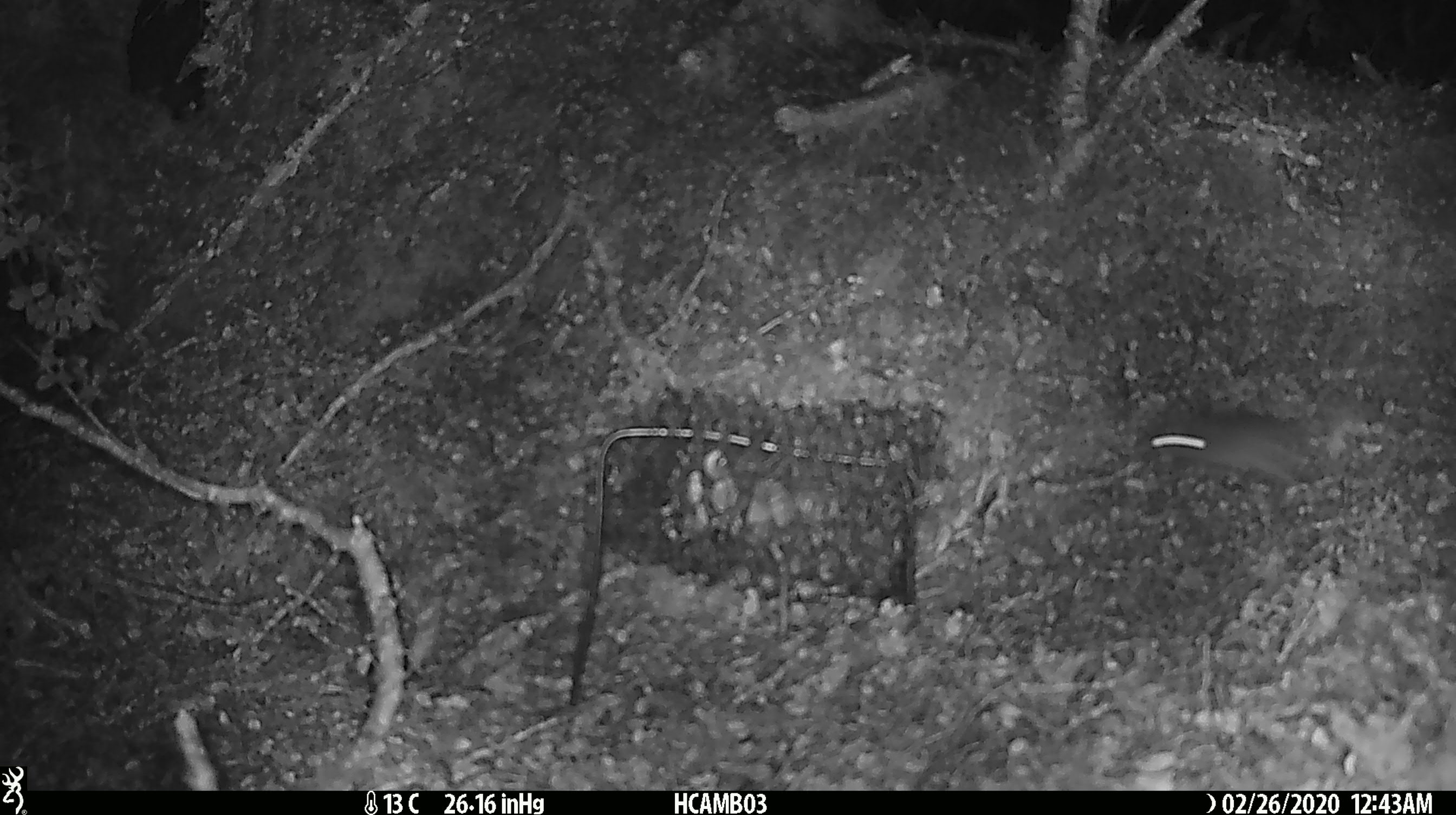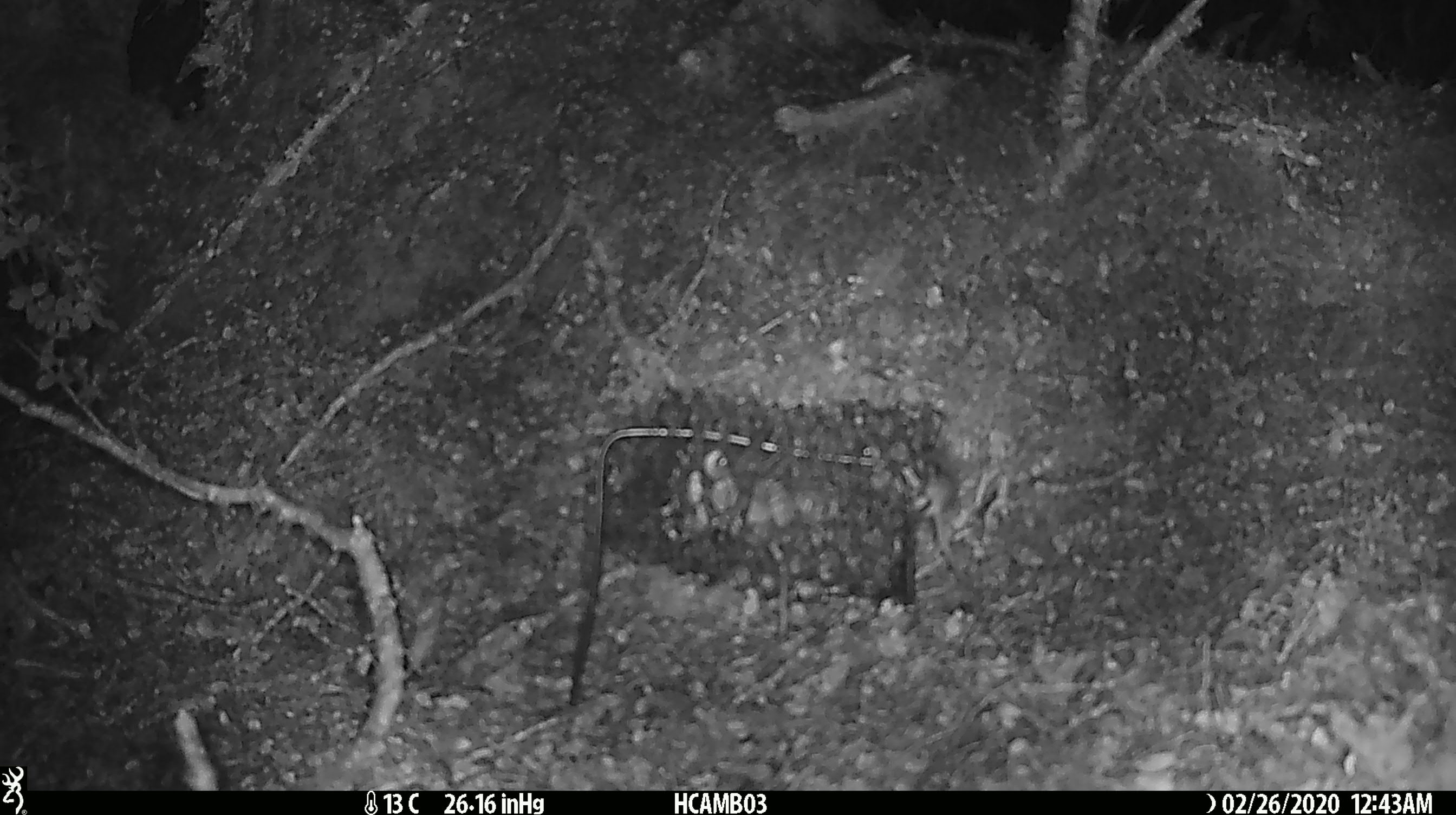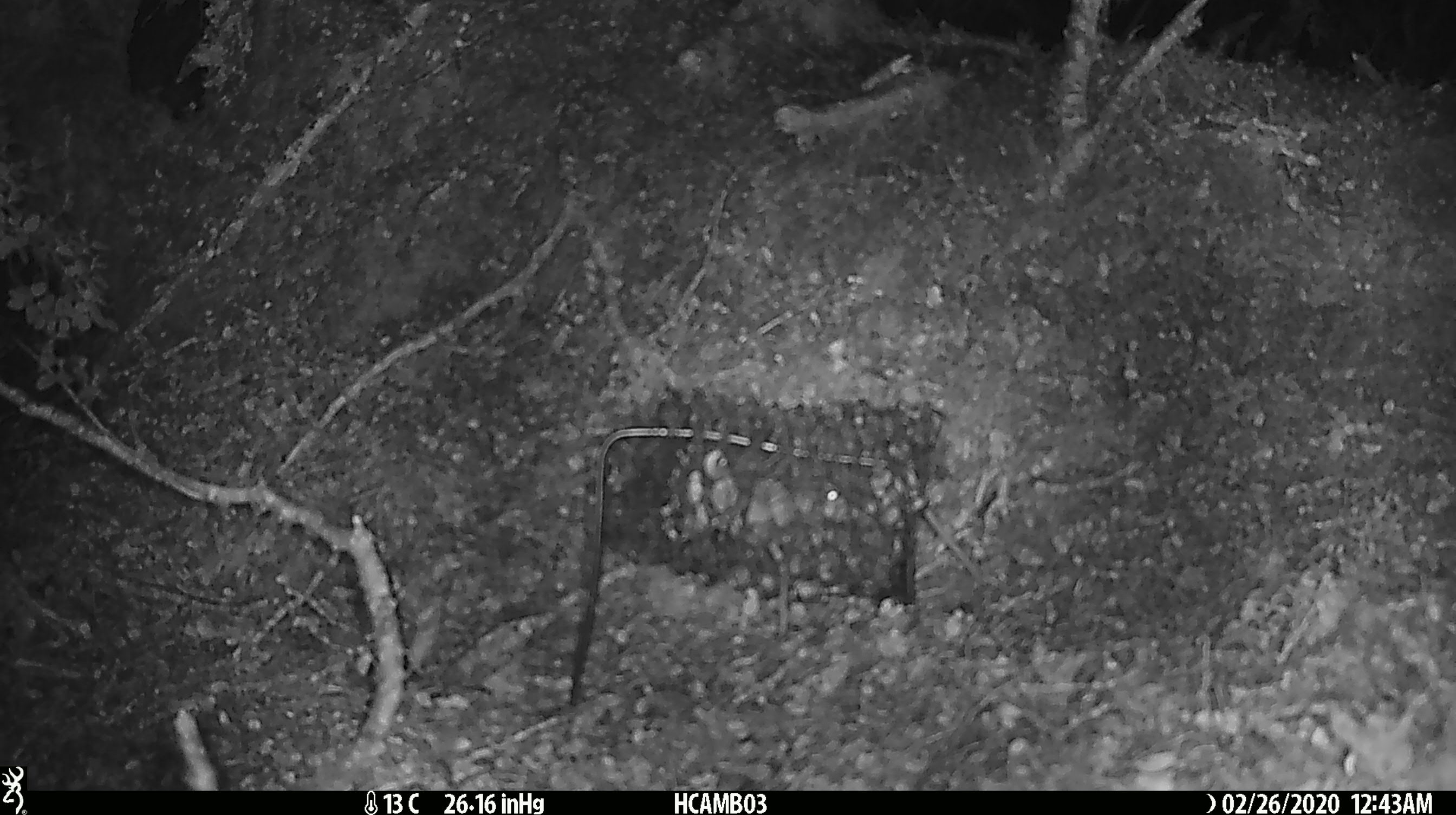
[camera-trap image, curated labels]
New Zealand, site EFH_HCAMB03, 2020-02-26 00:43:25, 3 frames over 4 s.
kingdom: Animalia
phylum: Chordata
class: Mammalia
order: Rodentia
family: Muridae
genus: Mus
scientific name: Mus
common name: mouse